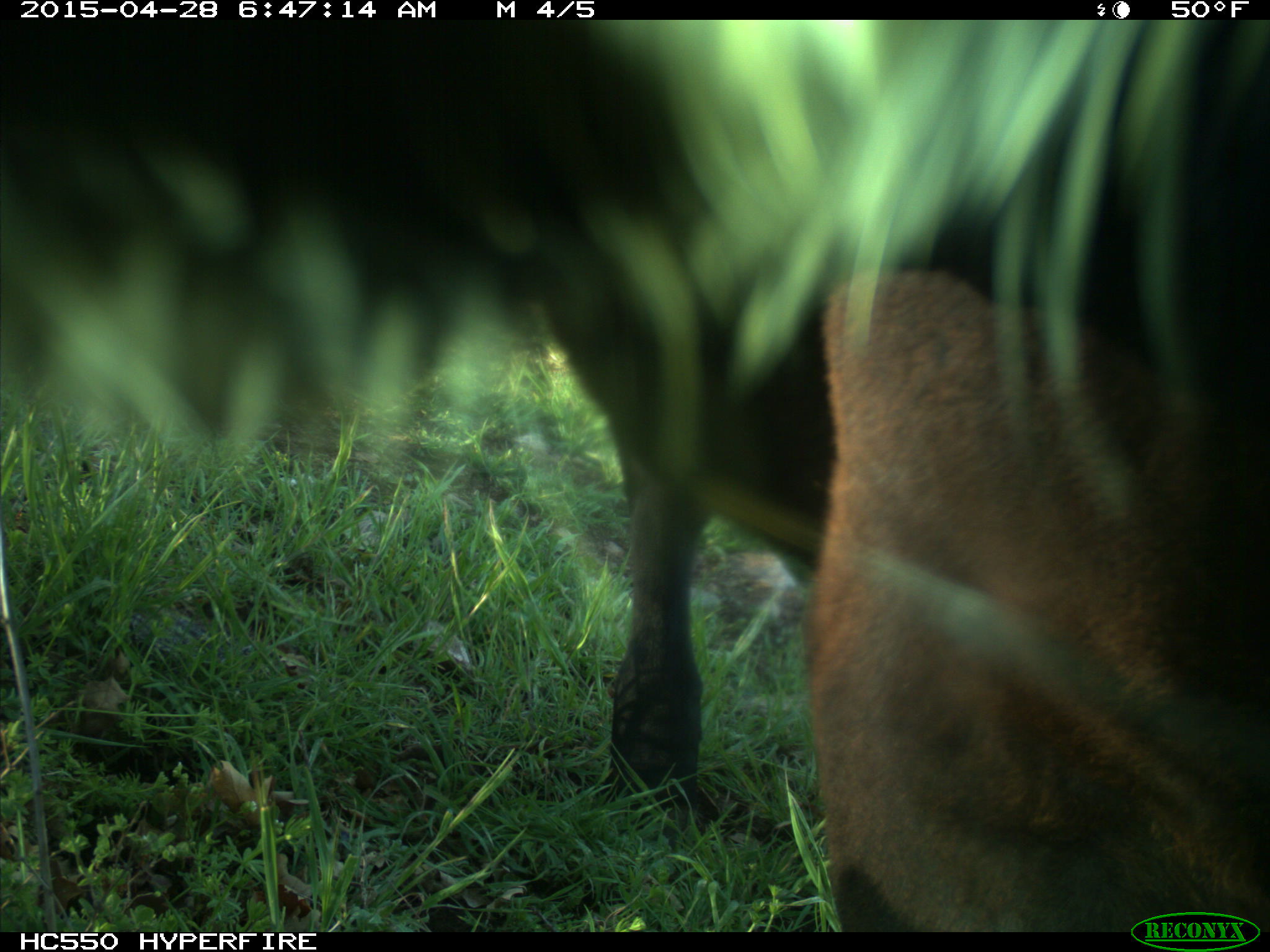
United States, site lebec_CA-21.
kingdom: Animalia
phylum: Chordata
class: Mammalia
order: Artiodactyla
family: Bovidae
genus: Bos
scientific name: Bos taurus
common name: domestic cow